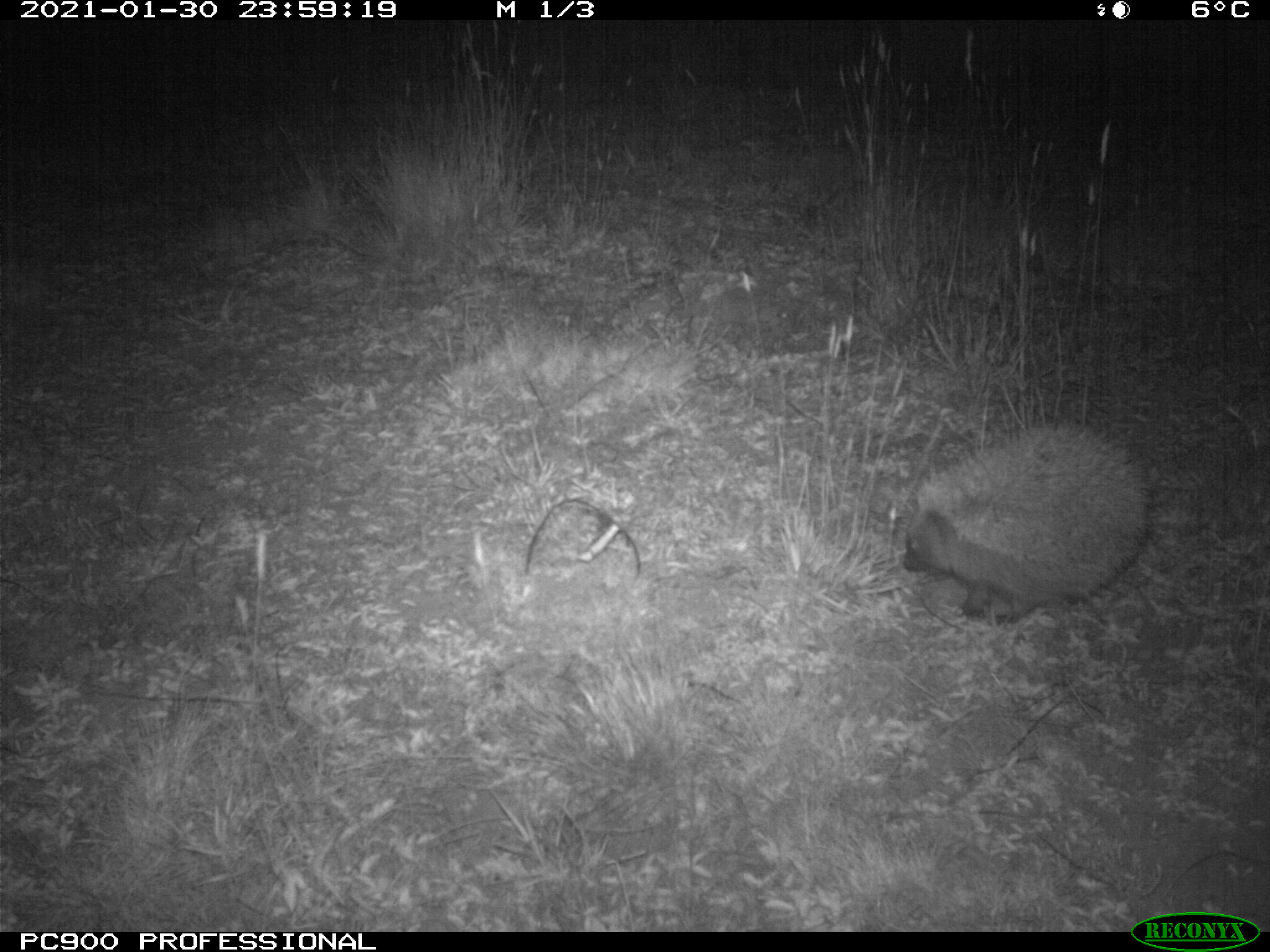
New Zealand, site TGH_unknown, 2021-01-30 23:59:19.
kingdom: Animalia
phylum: Chordata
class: Mammalia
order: Eulipotyphla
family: Erinaceidae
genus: Erinaceus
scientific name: Erinaceus europaeus europaeus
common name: european hedgehog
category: hedgehog